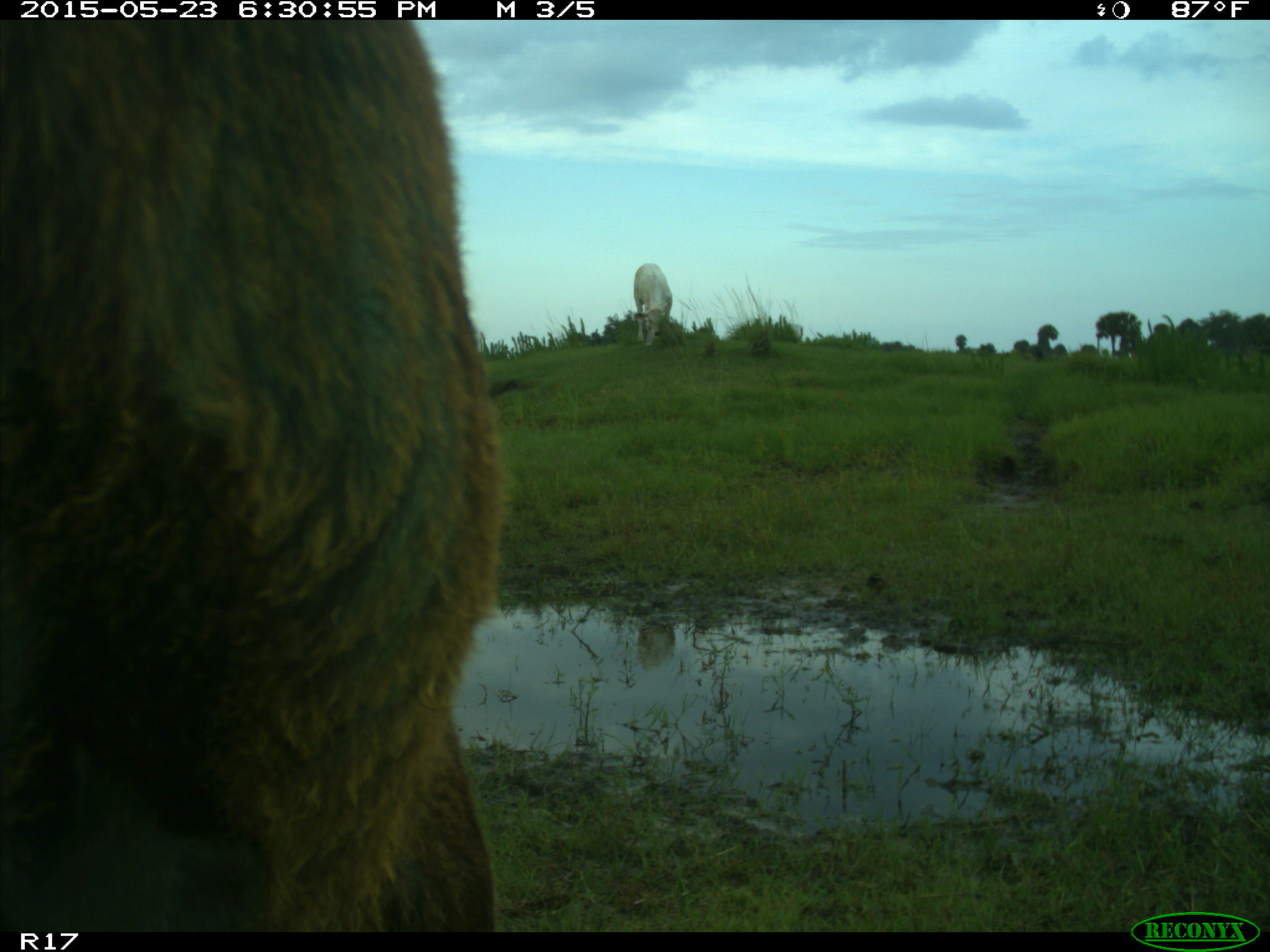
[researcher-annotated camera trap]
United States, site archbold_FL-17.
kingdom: Animalia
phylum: Chordata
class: Mammalia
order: Artiodactyla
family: Bovidae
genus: Bos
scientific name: Bos taurus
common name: domestic cow